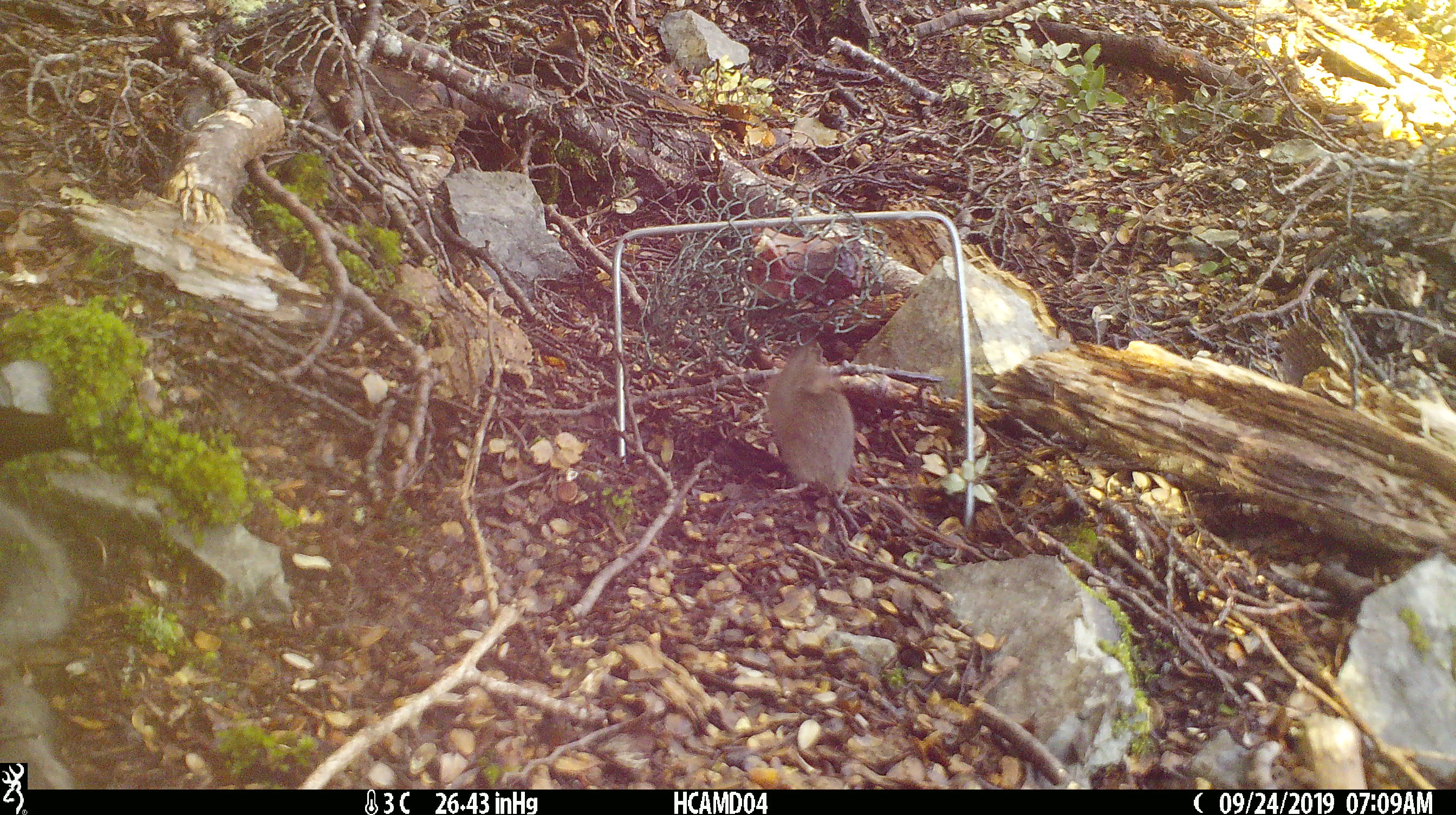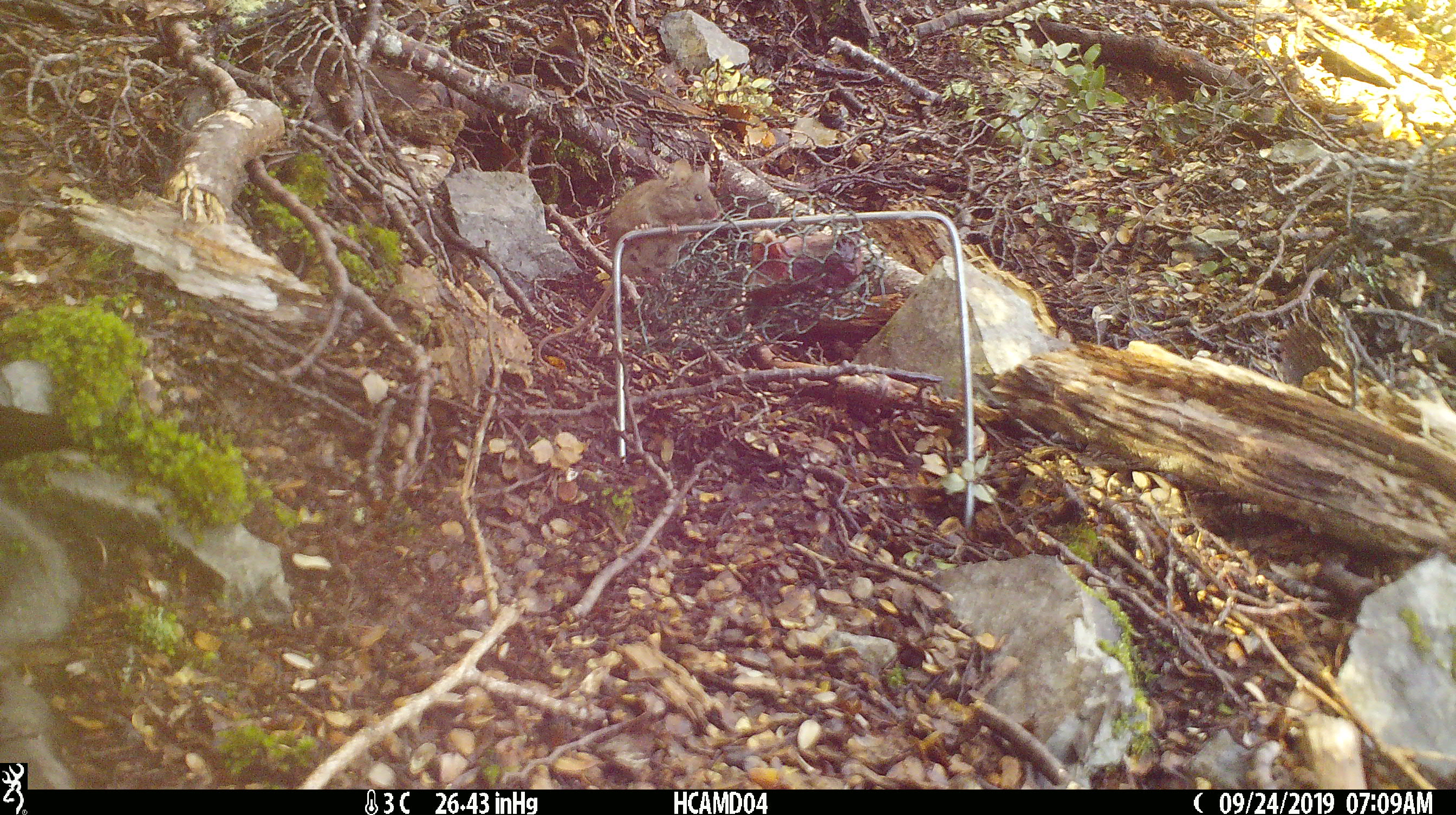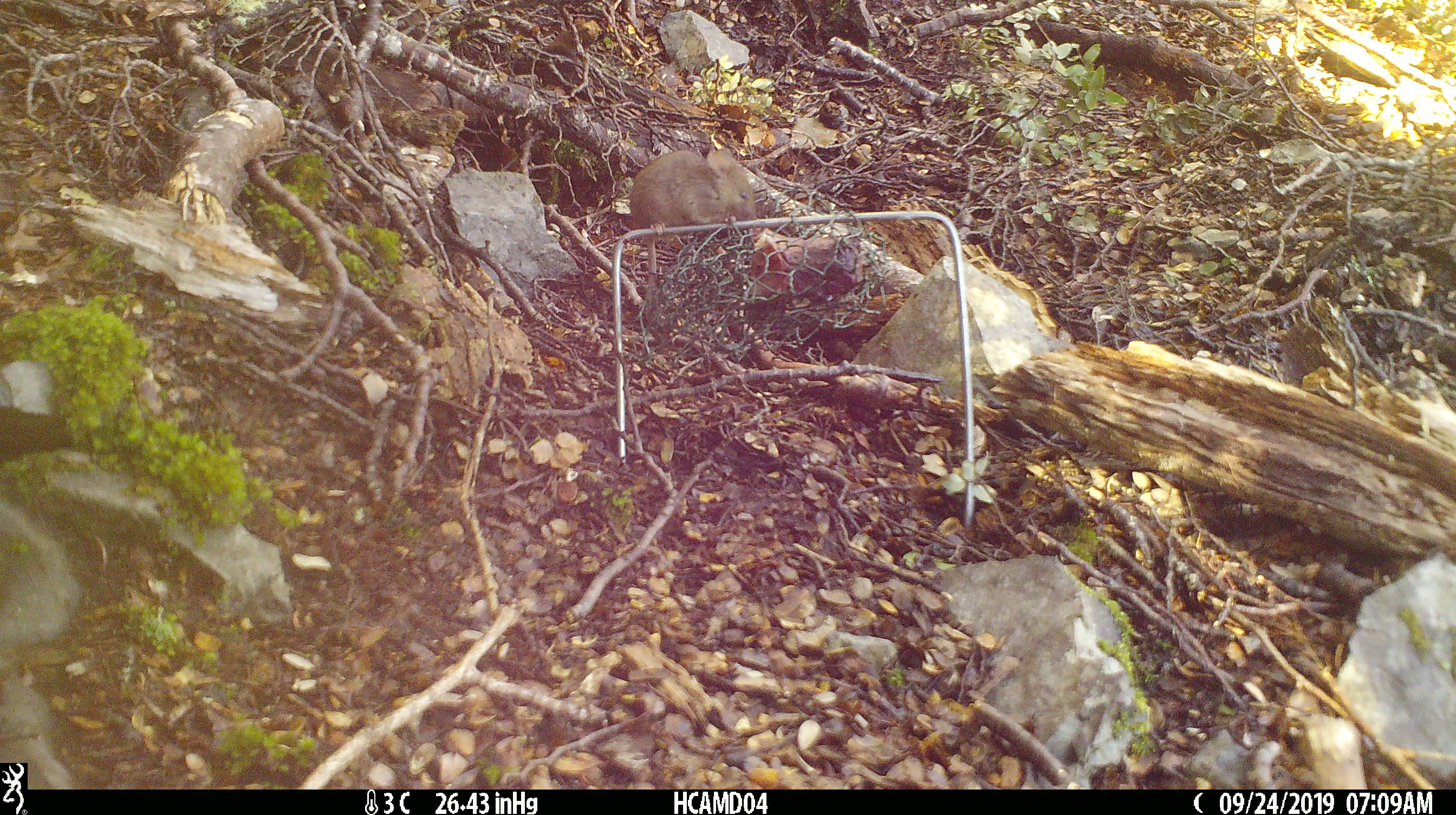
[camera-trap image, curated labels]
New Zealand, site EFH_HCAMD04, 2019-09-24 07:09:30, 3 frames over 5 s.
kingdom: Animalia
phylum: Chordata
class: Mammalia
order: Rodentia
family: Muridae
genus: Mus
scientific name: Mus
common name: mouse